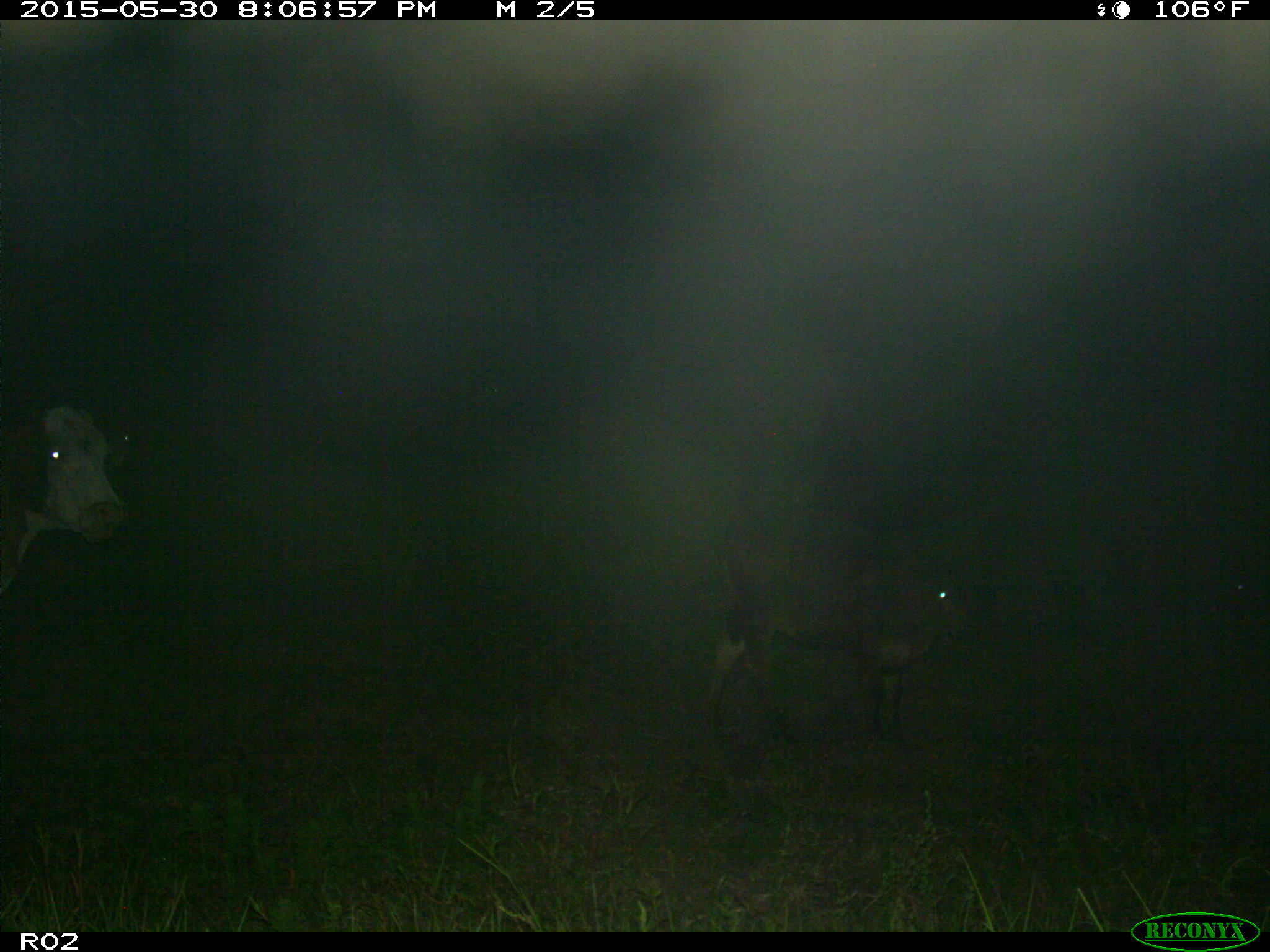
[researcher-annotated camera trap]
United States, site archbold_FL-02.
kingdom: Animalia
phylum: Chordata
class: Mammalia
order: Artiodactyla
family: Bovidae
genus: Bos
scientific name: Bos taurus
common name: domestic cow